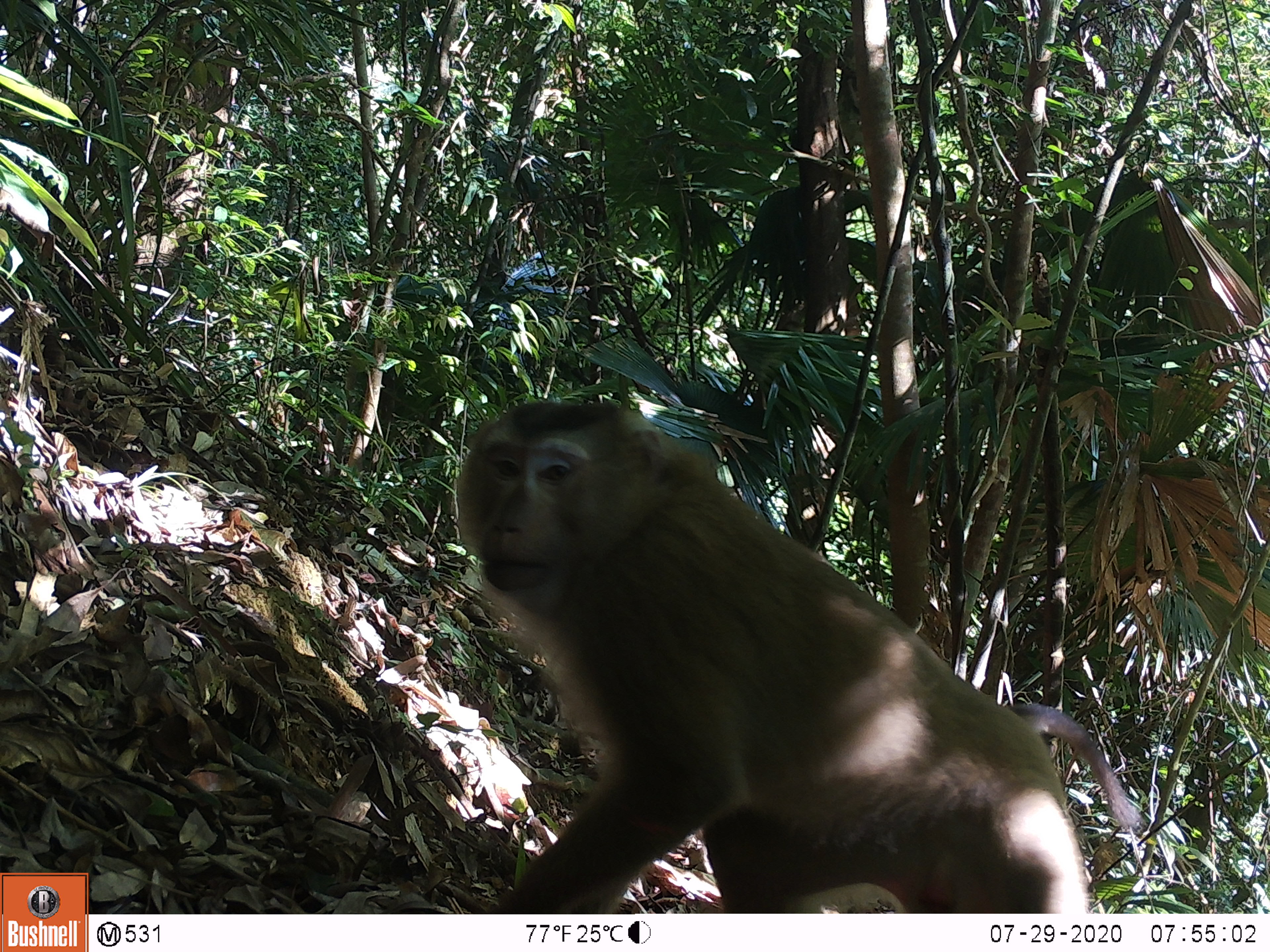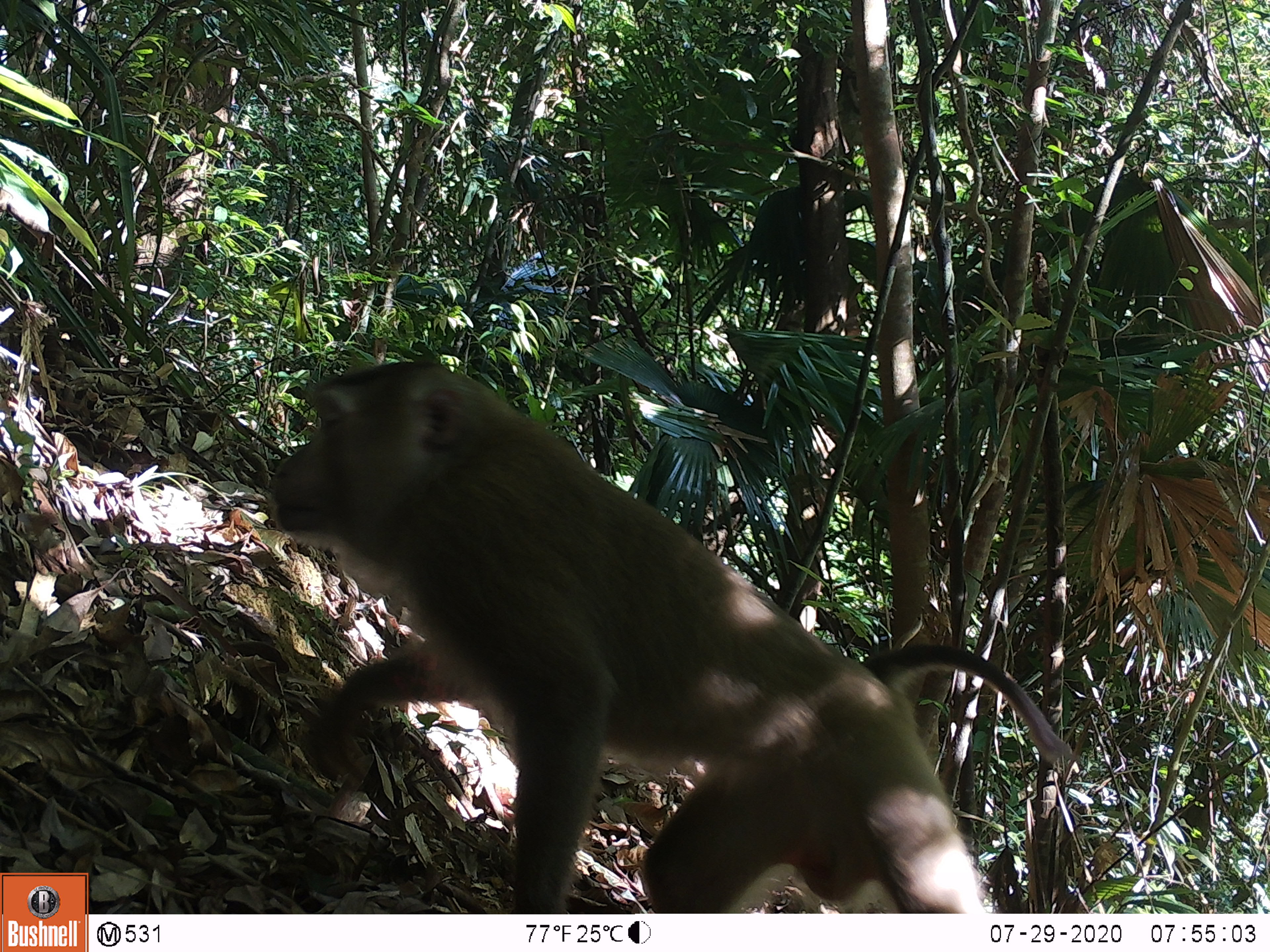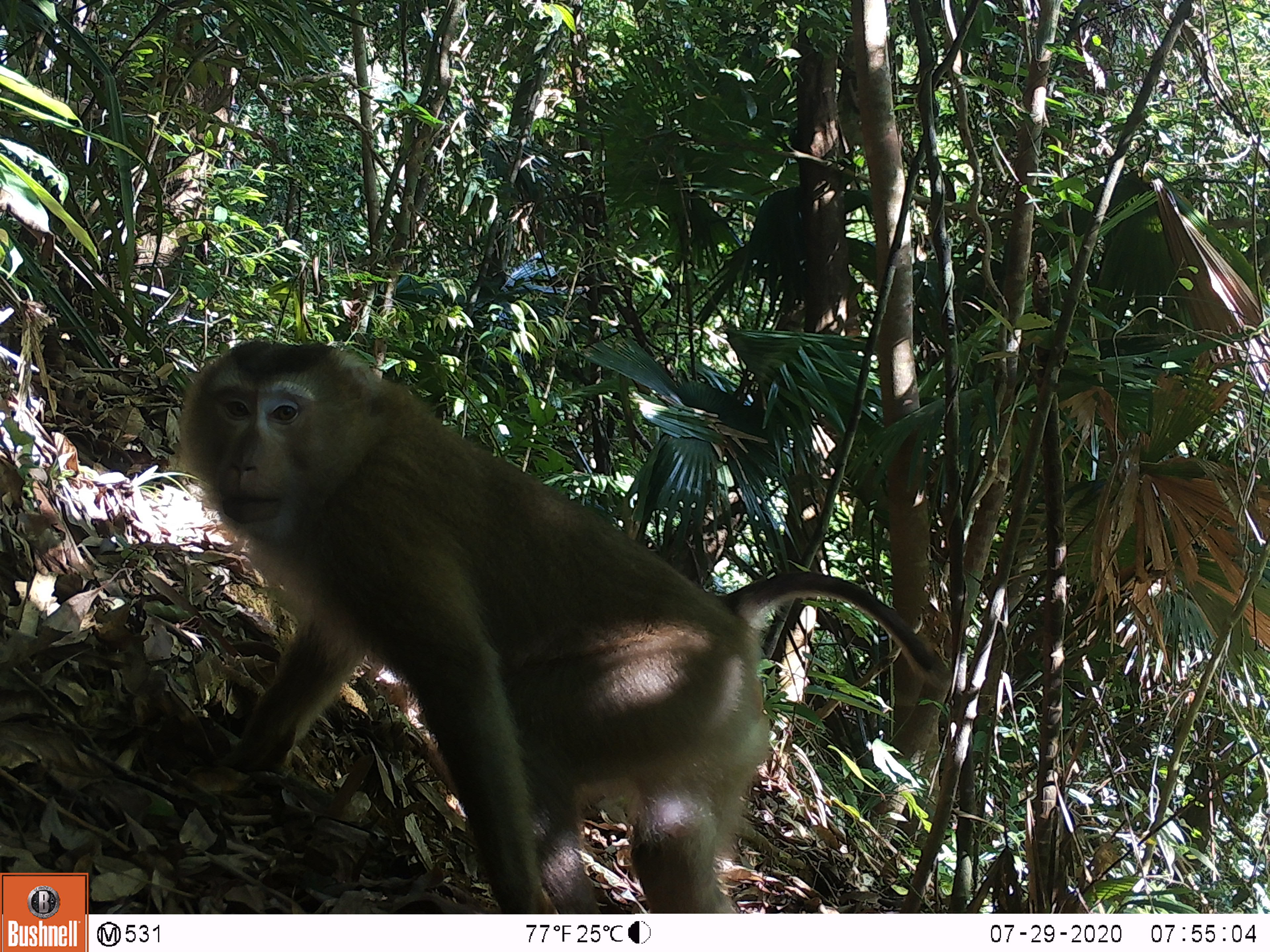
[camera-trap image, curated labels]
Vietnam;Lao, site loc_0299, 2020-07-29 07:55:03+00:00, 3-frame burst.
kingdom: Animalia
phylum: Chordata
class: Mammalia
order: Primates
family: Cercopithecidae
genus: Macaca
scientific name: Macaca nemestrina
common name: pig-tailed macaque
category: pig tailed macaque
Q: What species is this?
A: Pig tailed macaque (pig-tailed macaque) (Macaca nemestrina).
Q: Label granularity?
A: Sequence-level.